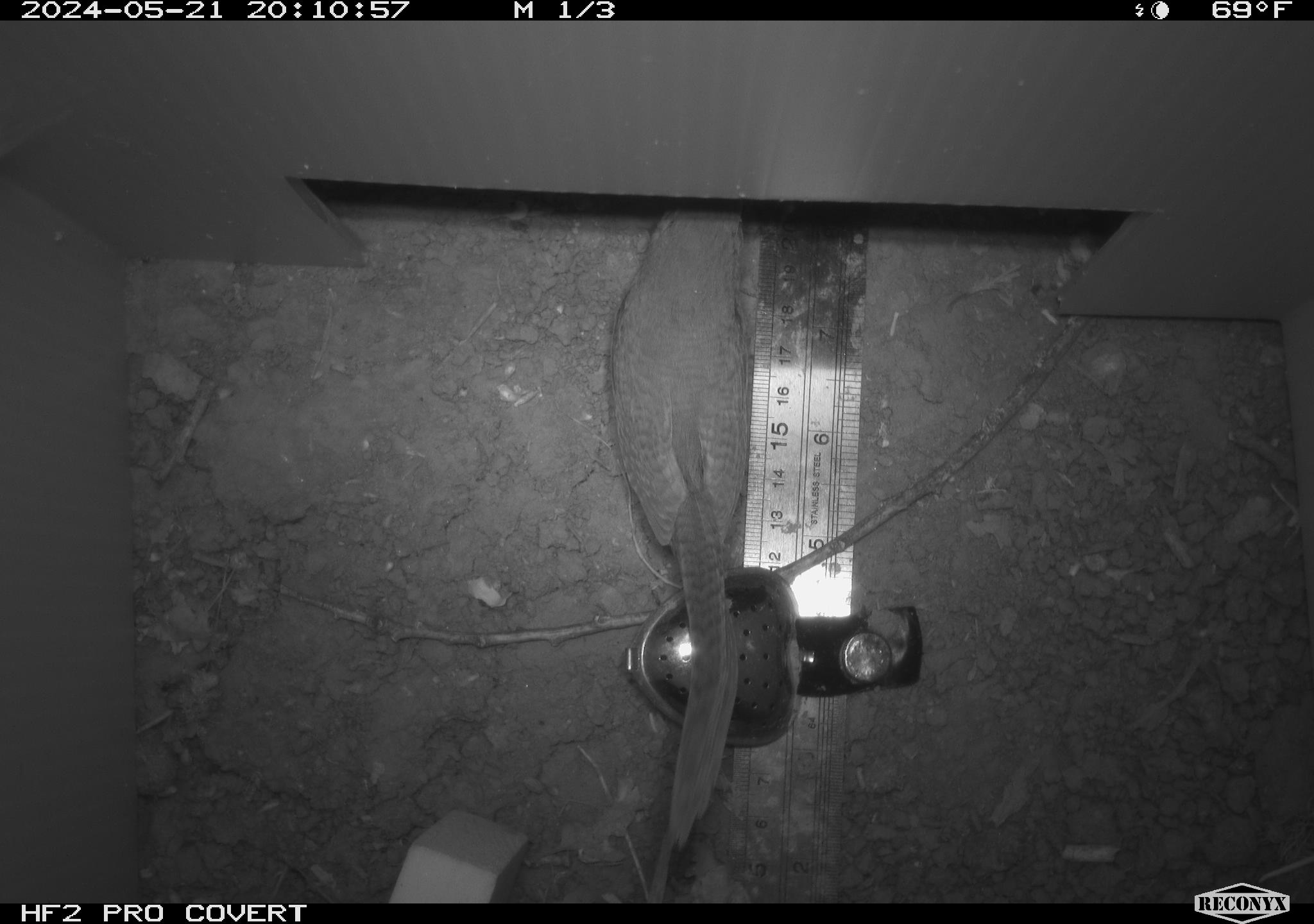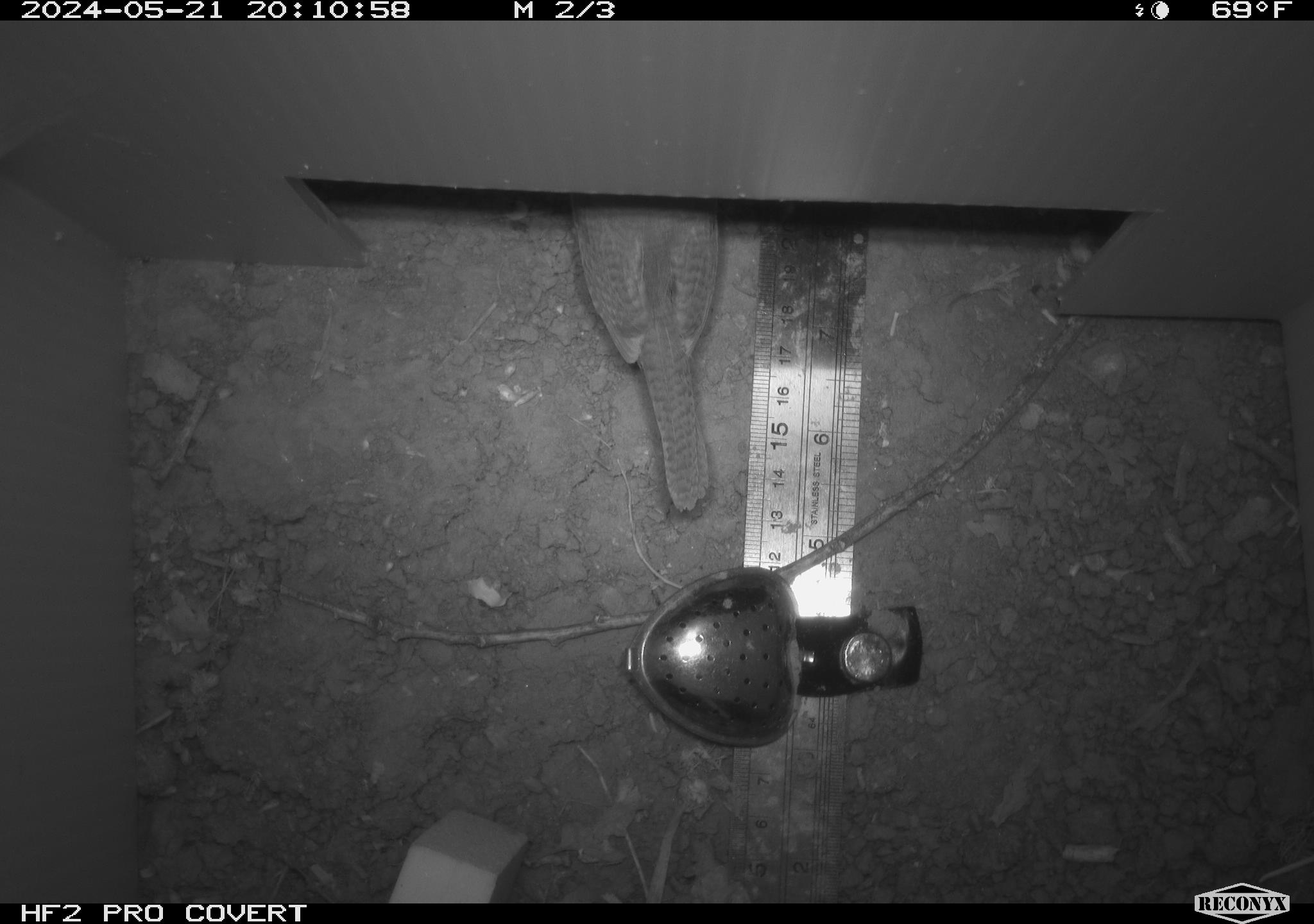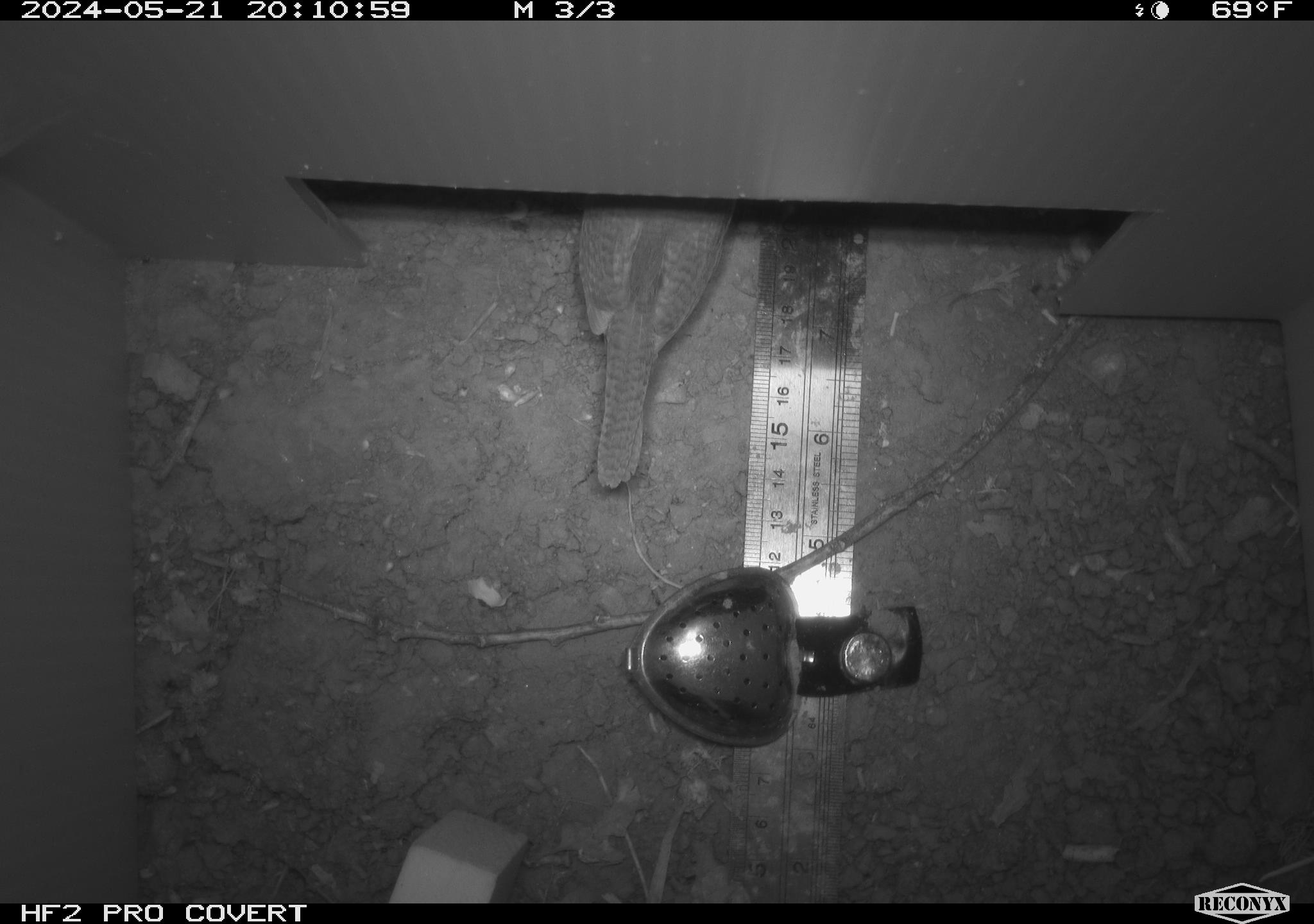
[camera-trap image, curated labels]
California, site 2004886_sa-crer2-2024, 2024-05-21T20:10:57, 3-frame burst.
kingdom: Animalia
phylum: Chordata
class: Aves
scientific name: Aves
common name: bird